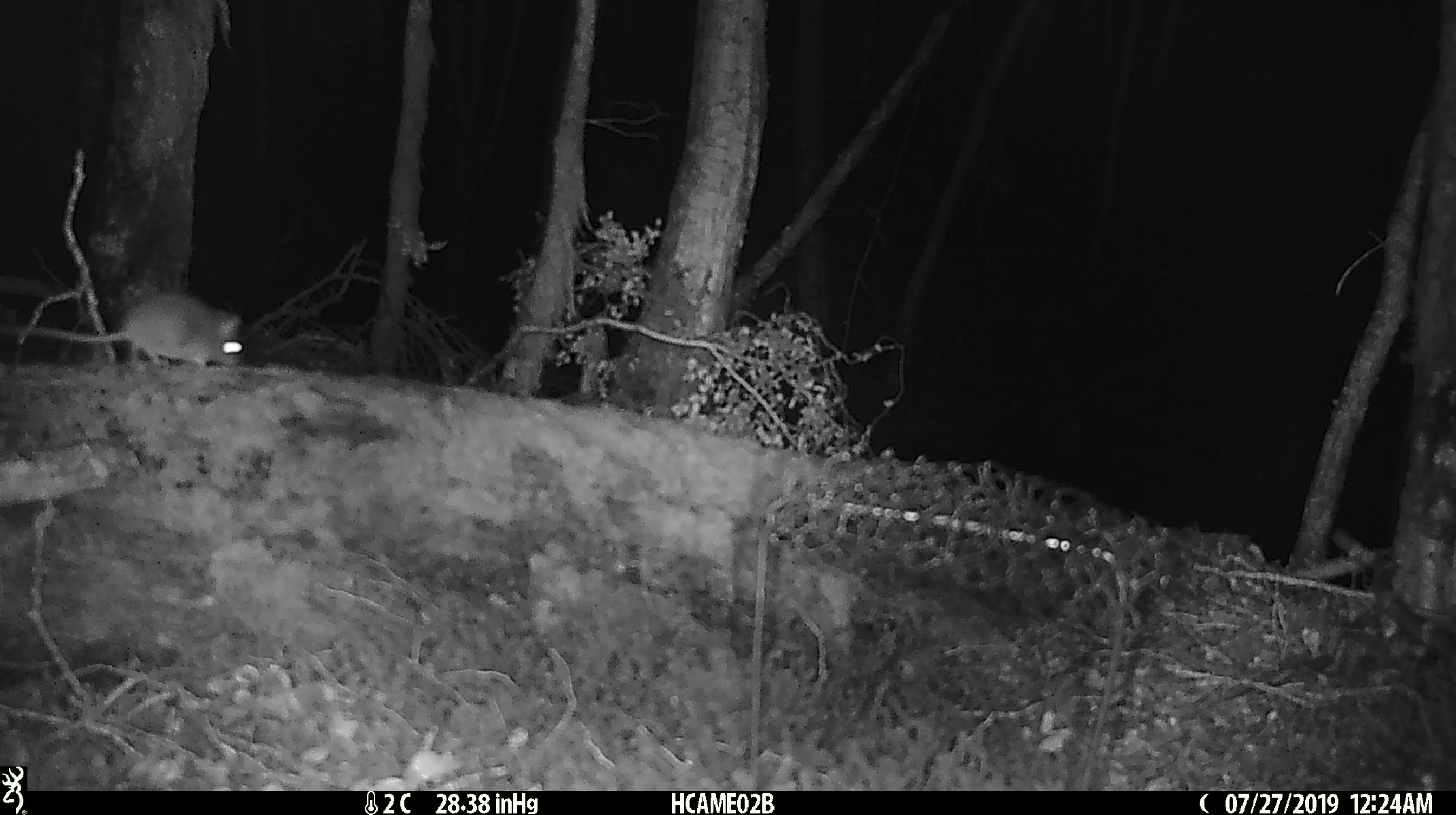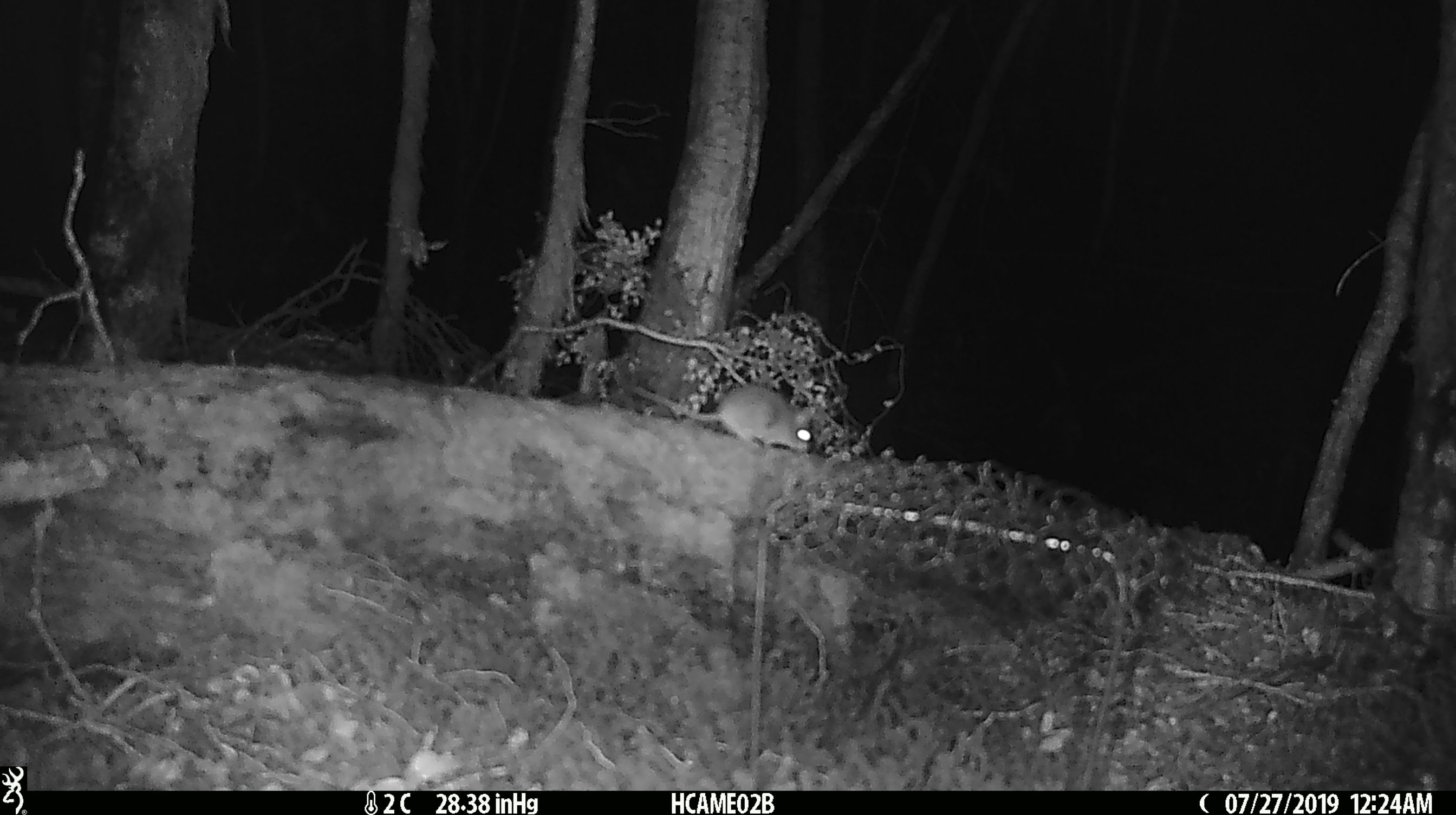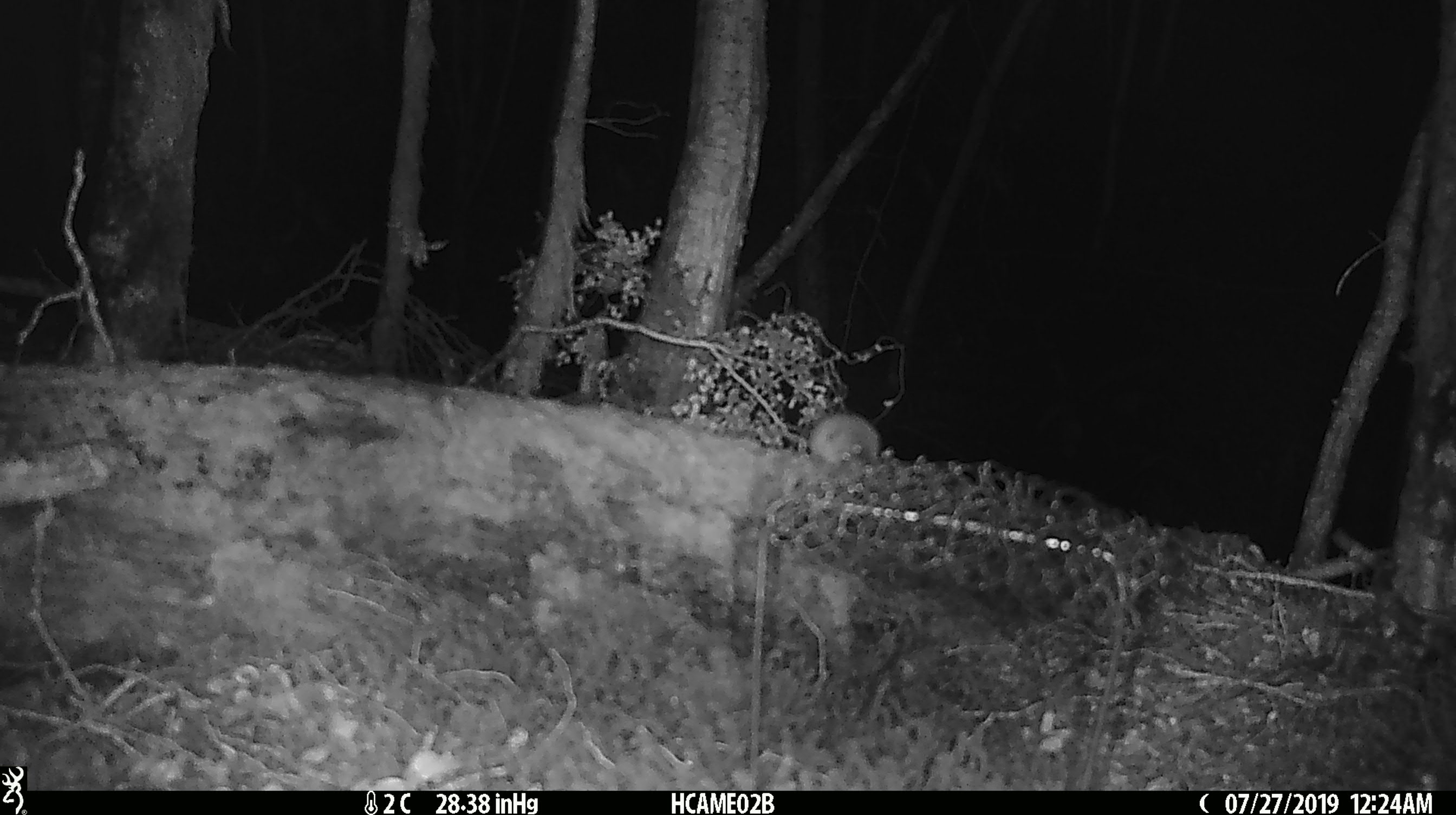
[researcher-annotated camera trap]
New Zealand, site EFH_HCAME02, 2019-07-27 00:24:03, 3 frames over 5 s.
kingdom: Animalia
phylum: Chordata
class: Mammalia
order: Rodentia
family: Muridae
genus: Mus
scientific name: Mus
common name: mouse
Mouse (Mus).